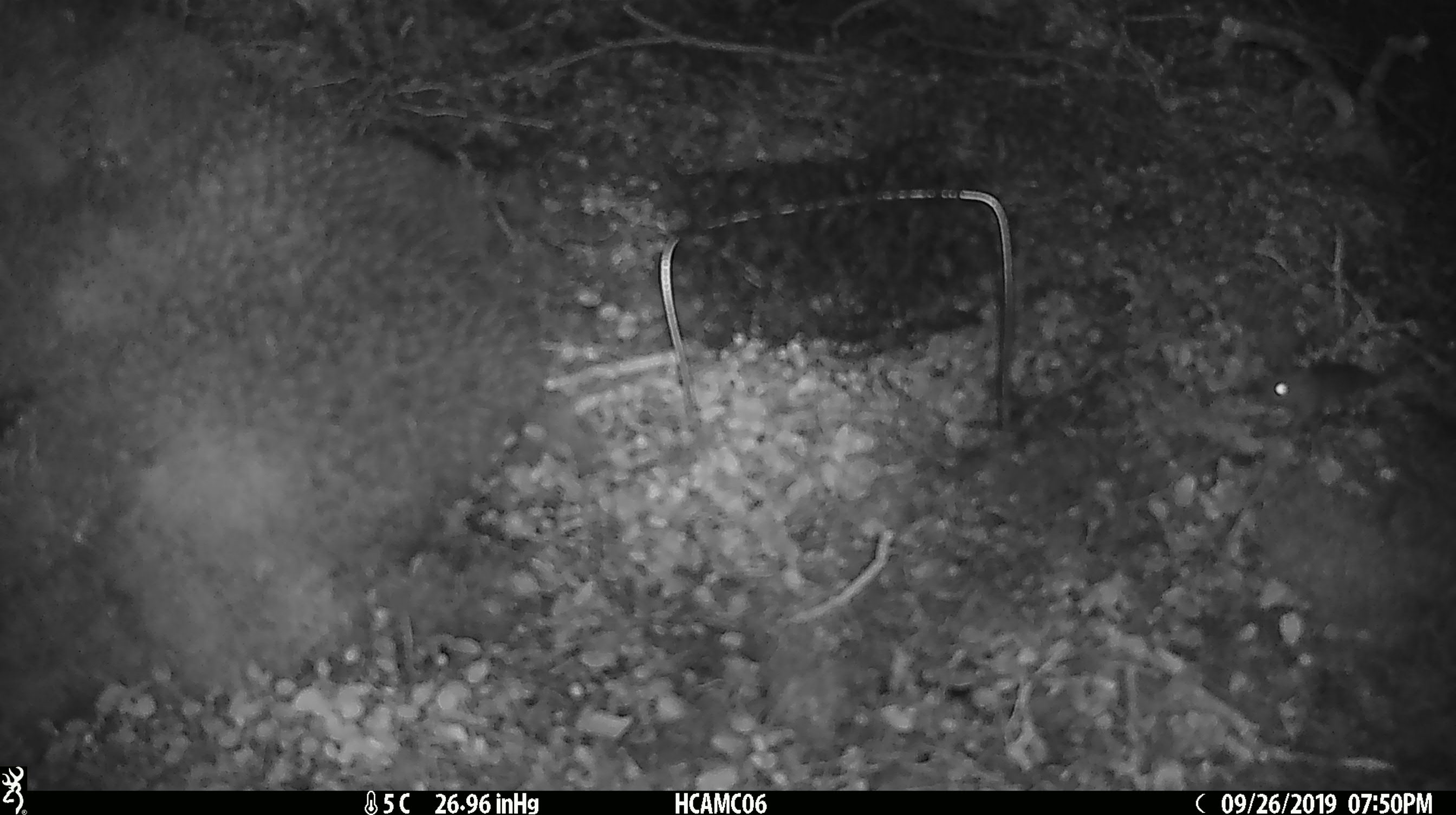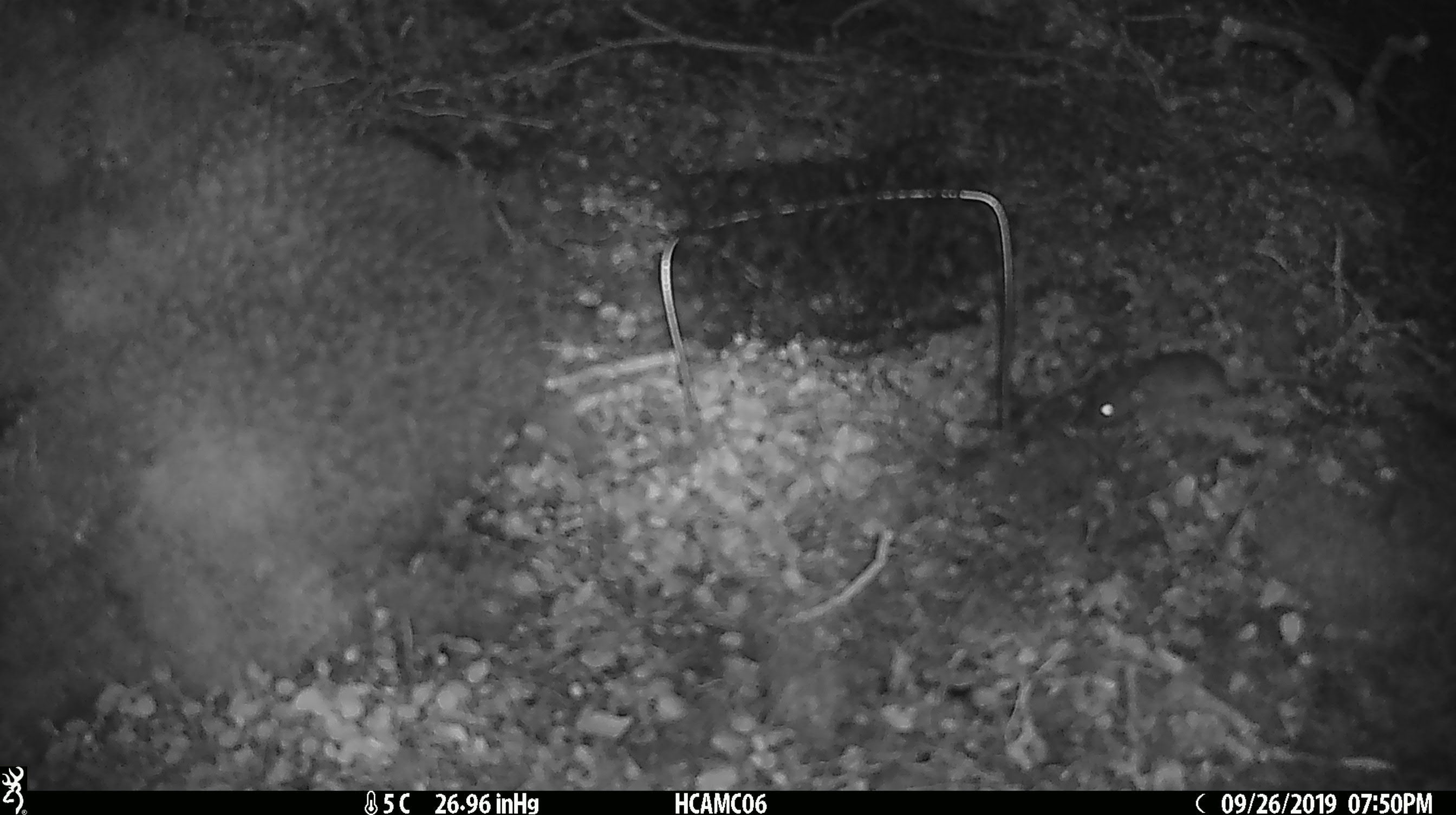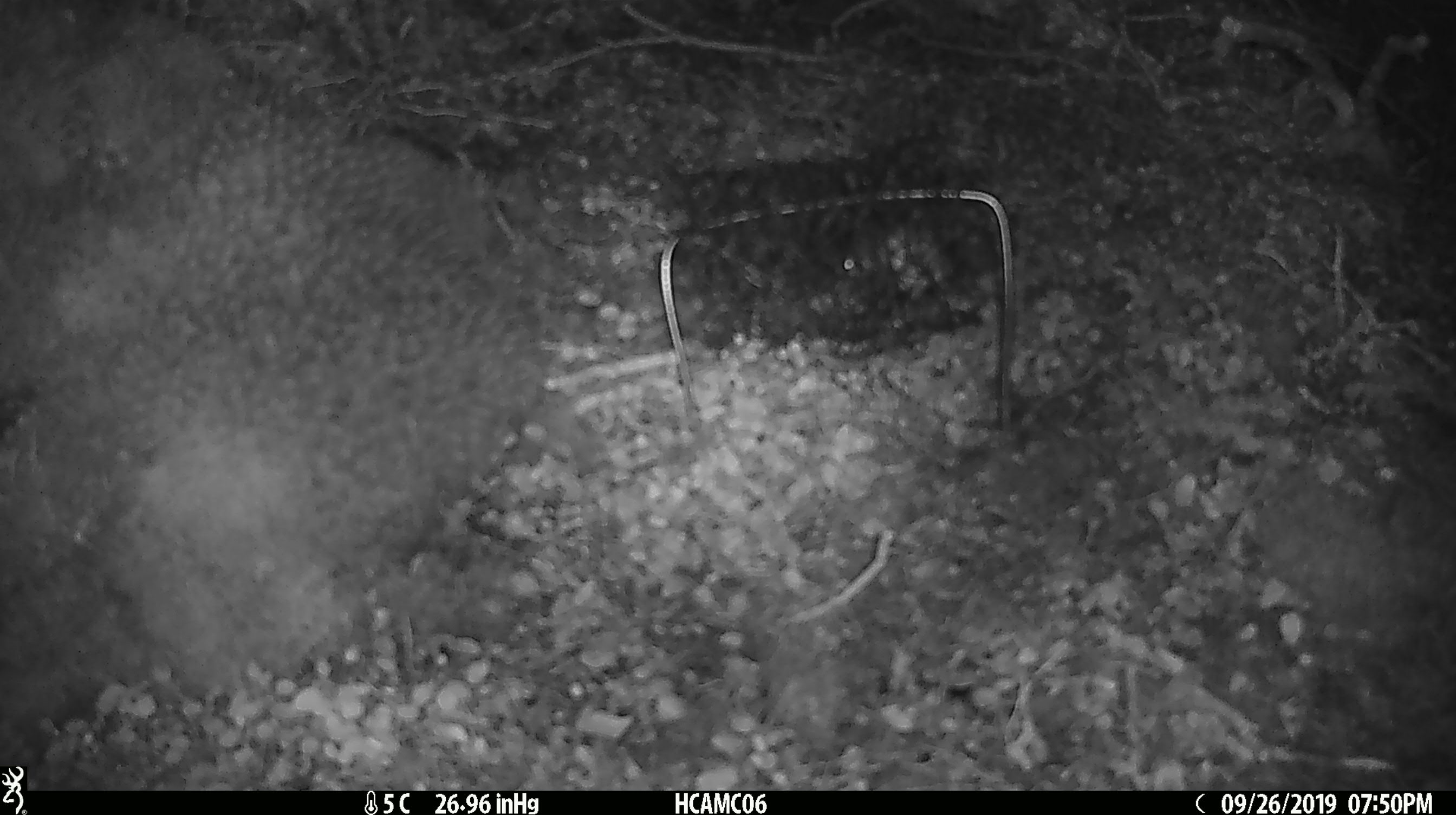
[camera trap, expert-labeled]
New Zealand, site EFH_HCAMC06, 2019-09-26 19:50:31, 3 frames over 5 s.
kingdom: Animalia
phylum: Chordata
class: Mammalia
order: Rodentia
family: Muridae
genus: Mus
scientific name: Mus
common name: mouse